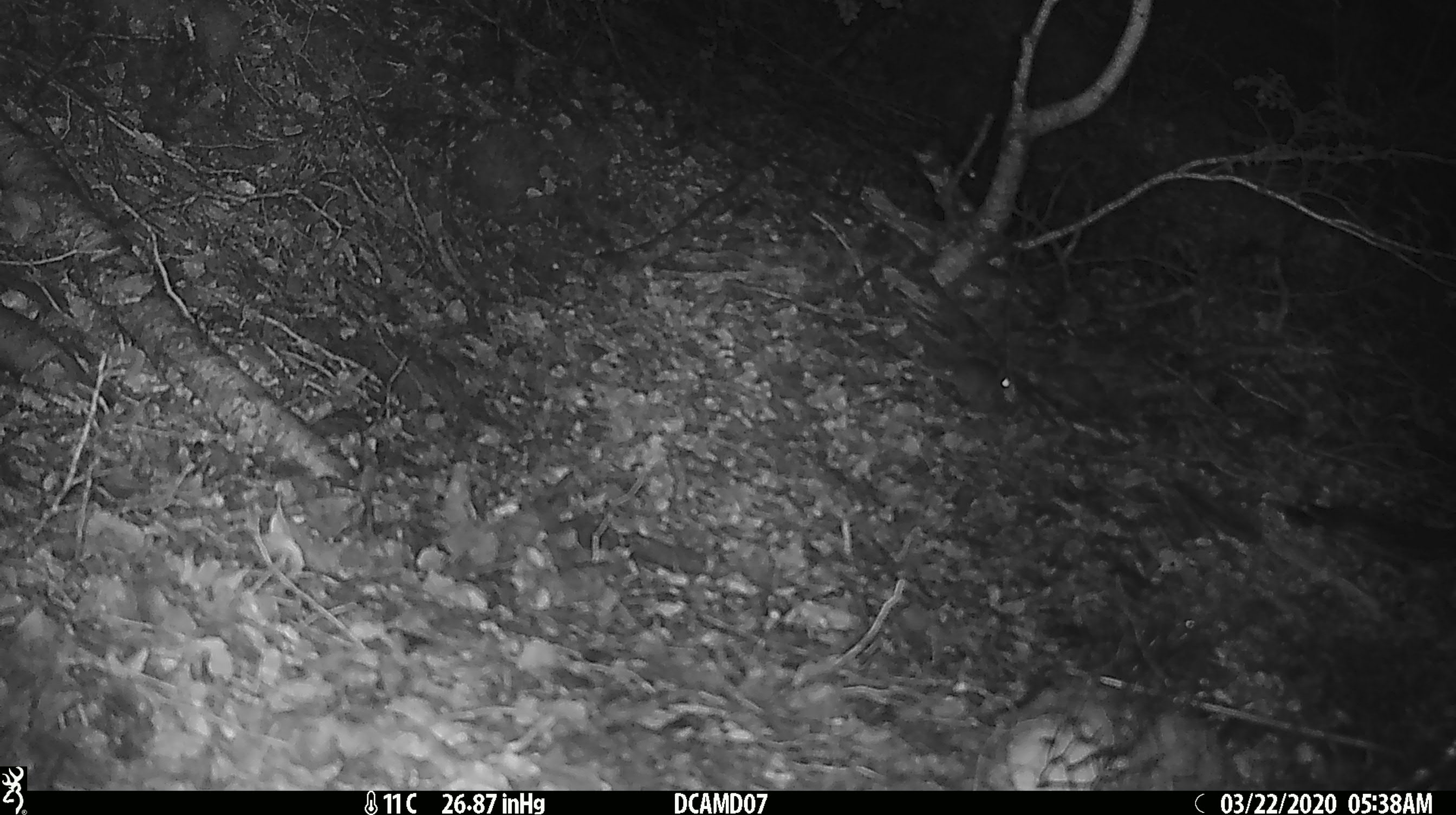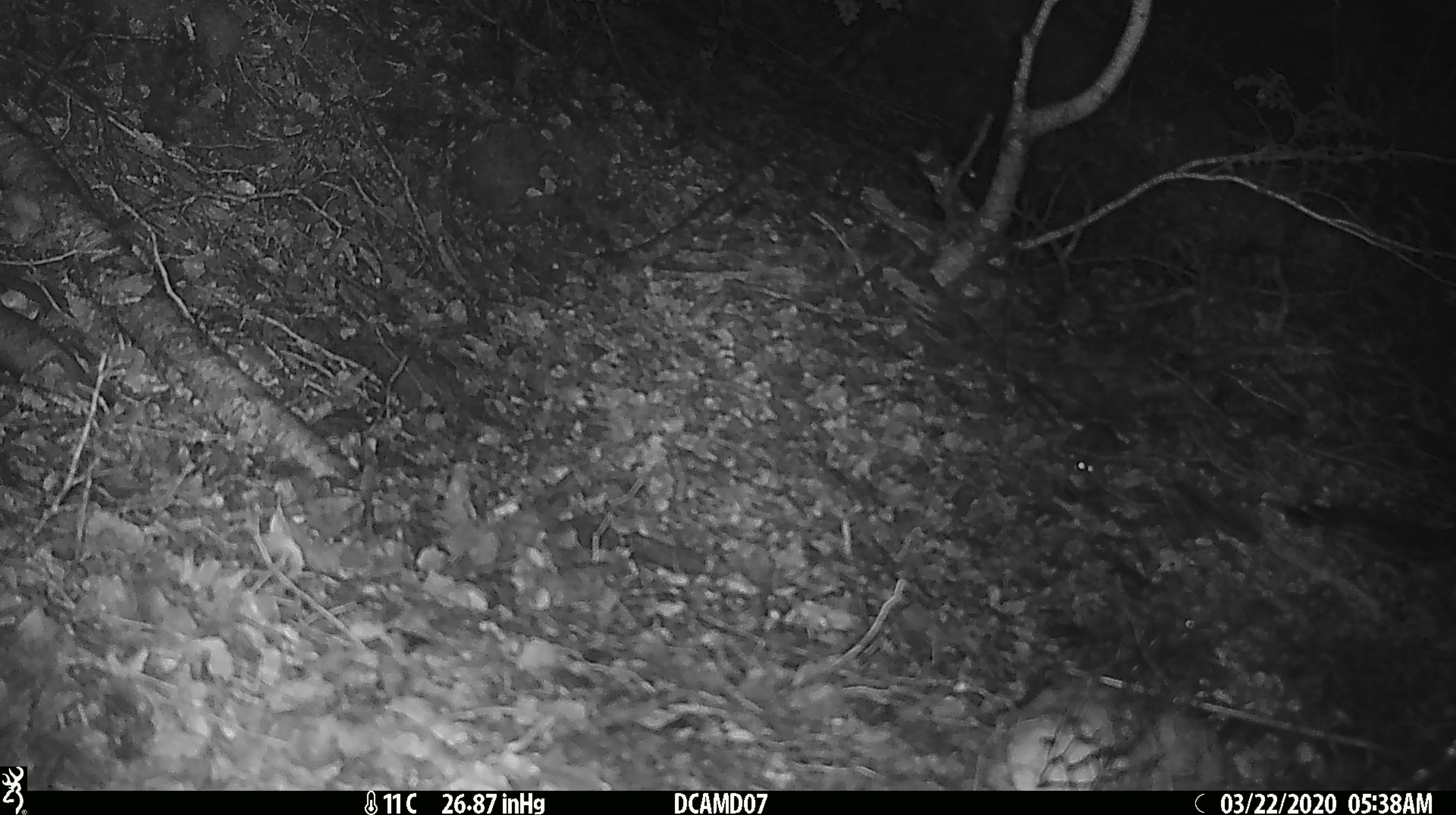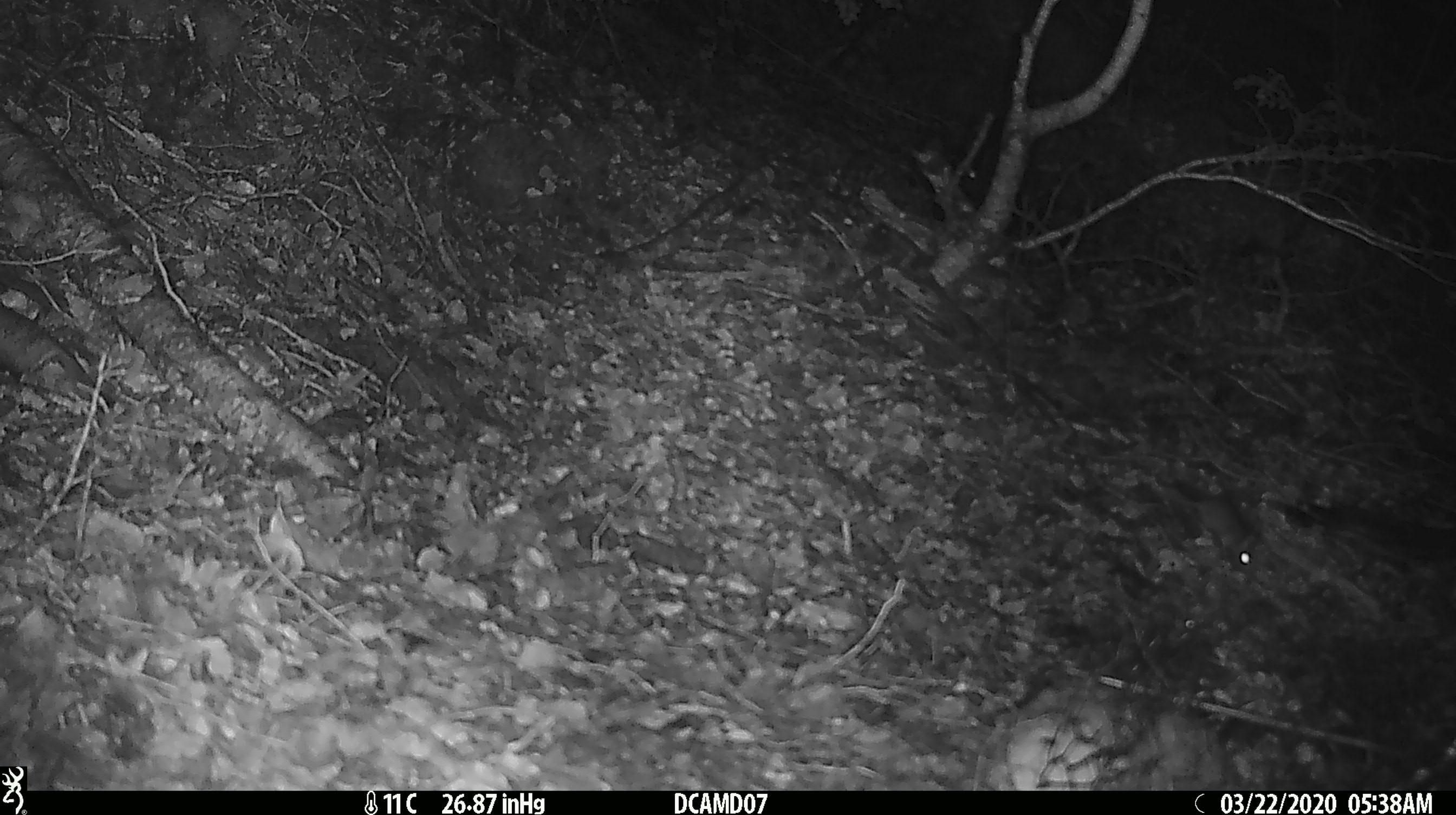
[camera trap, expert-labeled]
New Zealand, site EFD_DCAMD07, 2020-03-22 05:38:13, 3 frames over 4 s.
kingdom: Animalia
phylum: Chordata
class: Mammalia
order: Rodentia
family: Muridae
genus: Mus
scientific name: Mus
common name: mouse